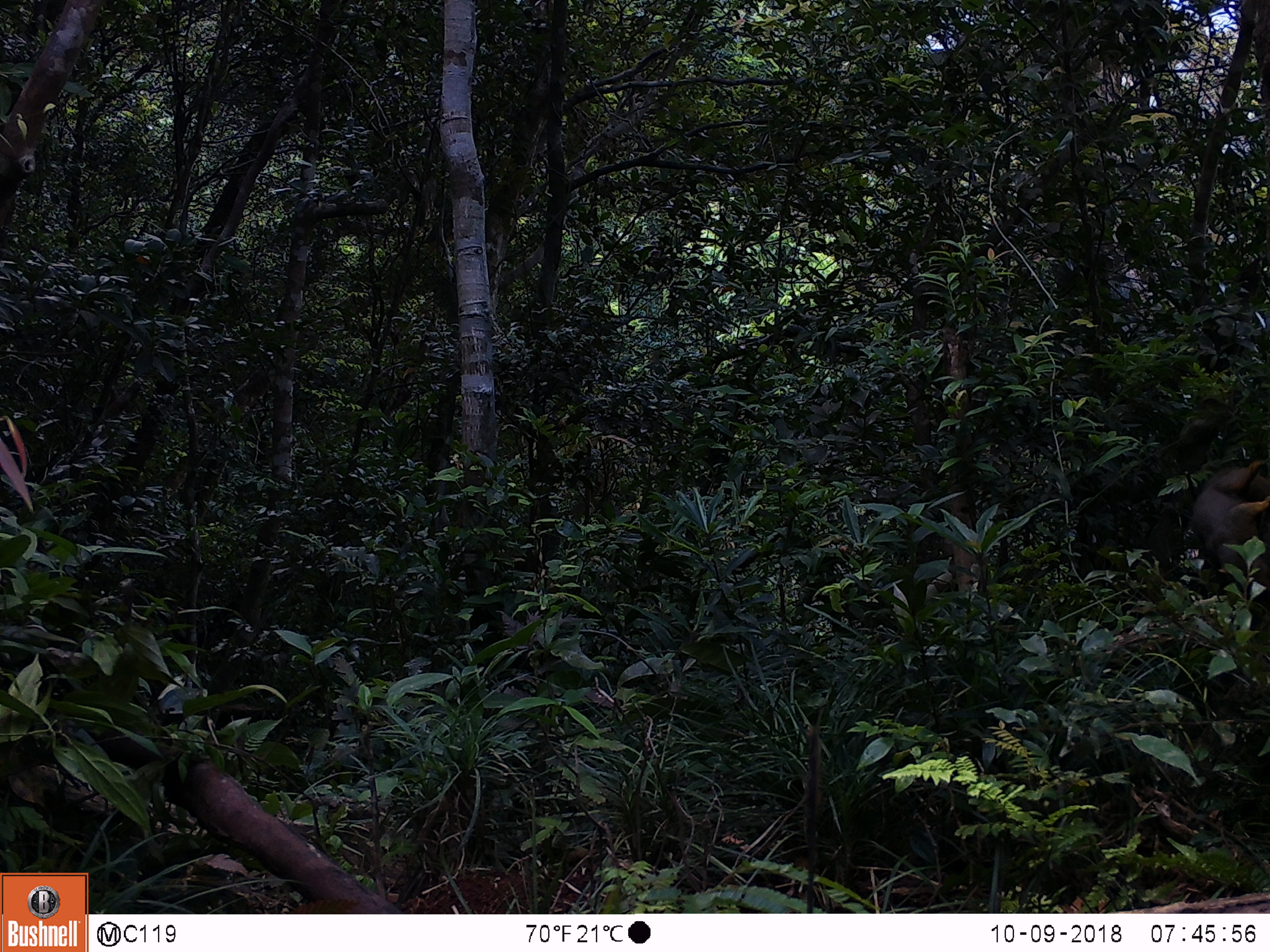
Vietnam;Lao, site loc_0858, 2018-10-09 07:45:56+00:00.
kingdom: Animalia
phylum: Chordata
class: Mammalia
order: Rodentia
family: Sciuridae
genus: Sciurus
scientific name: Sciurus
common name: squirrel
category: unidentified squirrel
Unidentified squirrel (squirrel) (Sciurus). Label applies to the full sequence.